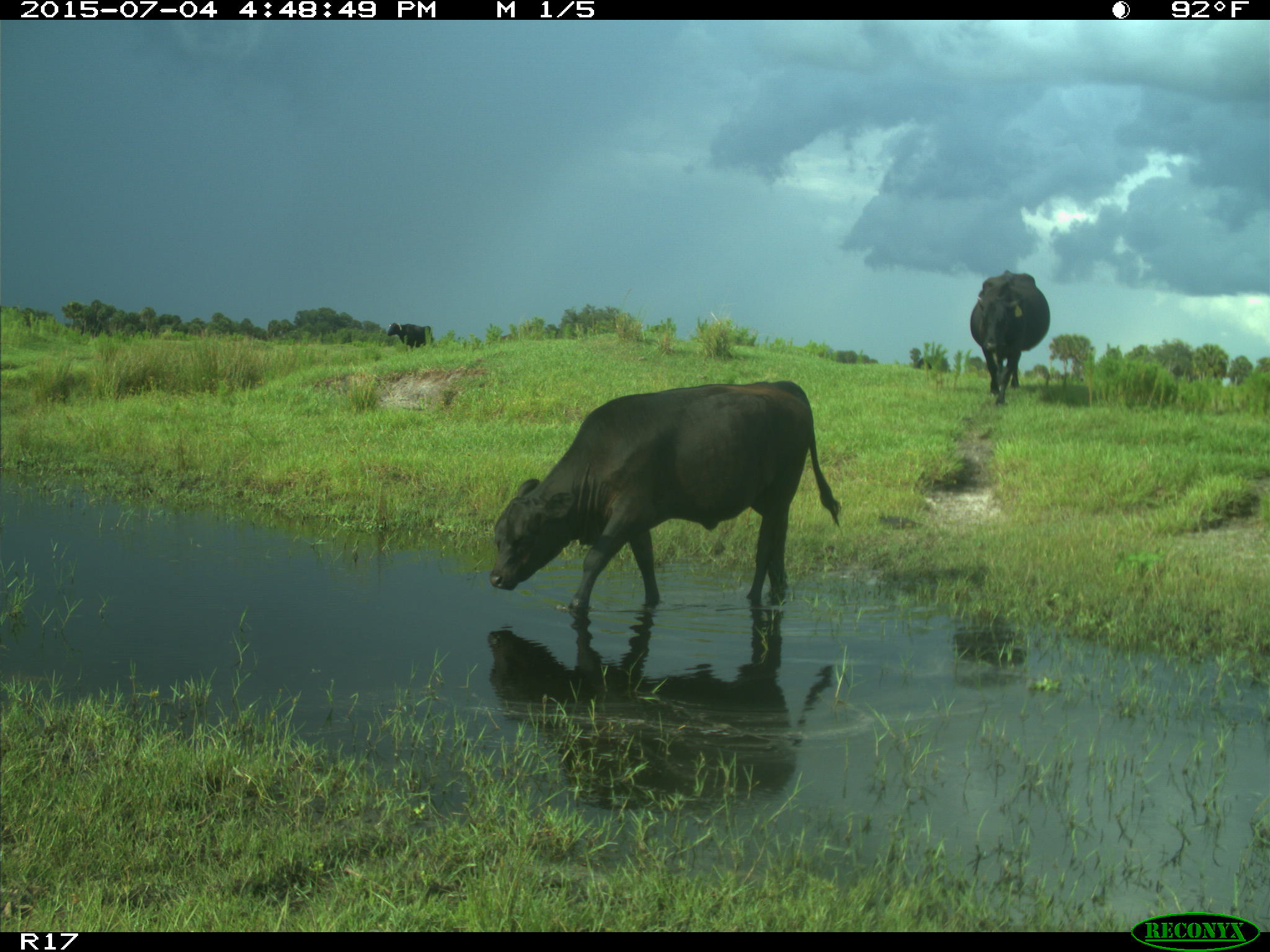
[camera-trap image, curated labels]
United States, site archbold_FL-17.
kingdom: Animalia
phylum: Chordata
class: Mammalia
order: Artiodactyla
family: Bovidae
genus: Bos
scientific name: Bos taurus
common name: domestic cow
Bos taurus (domestic cow).